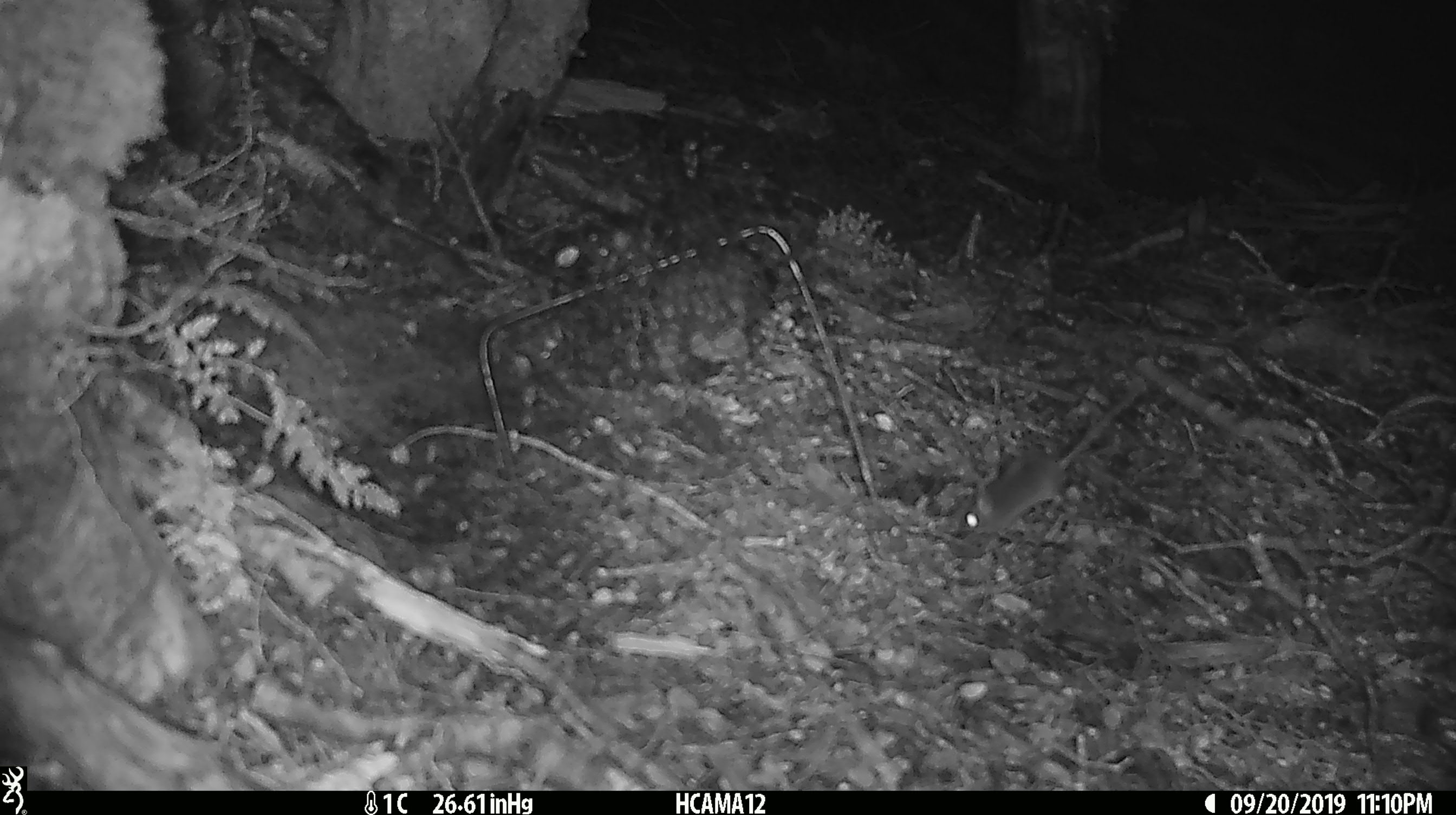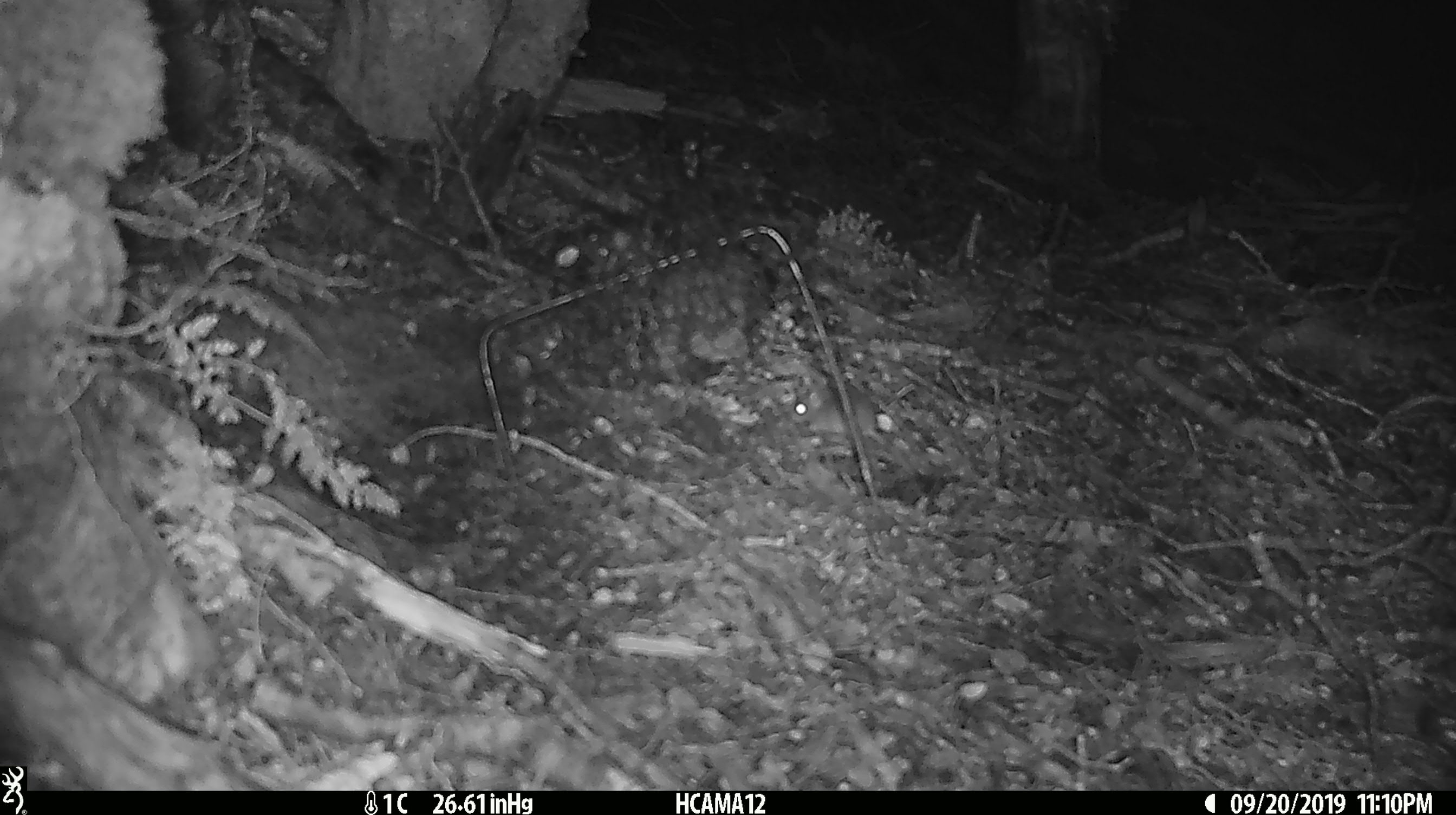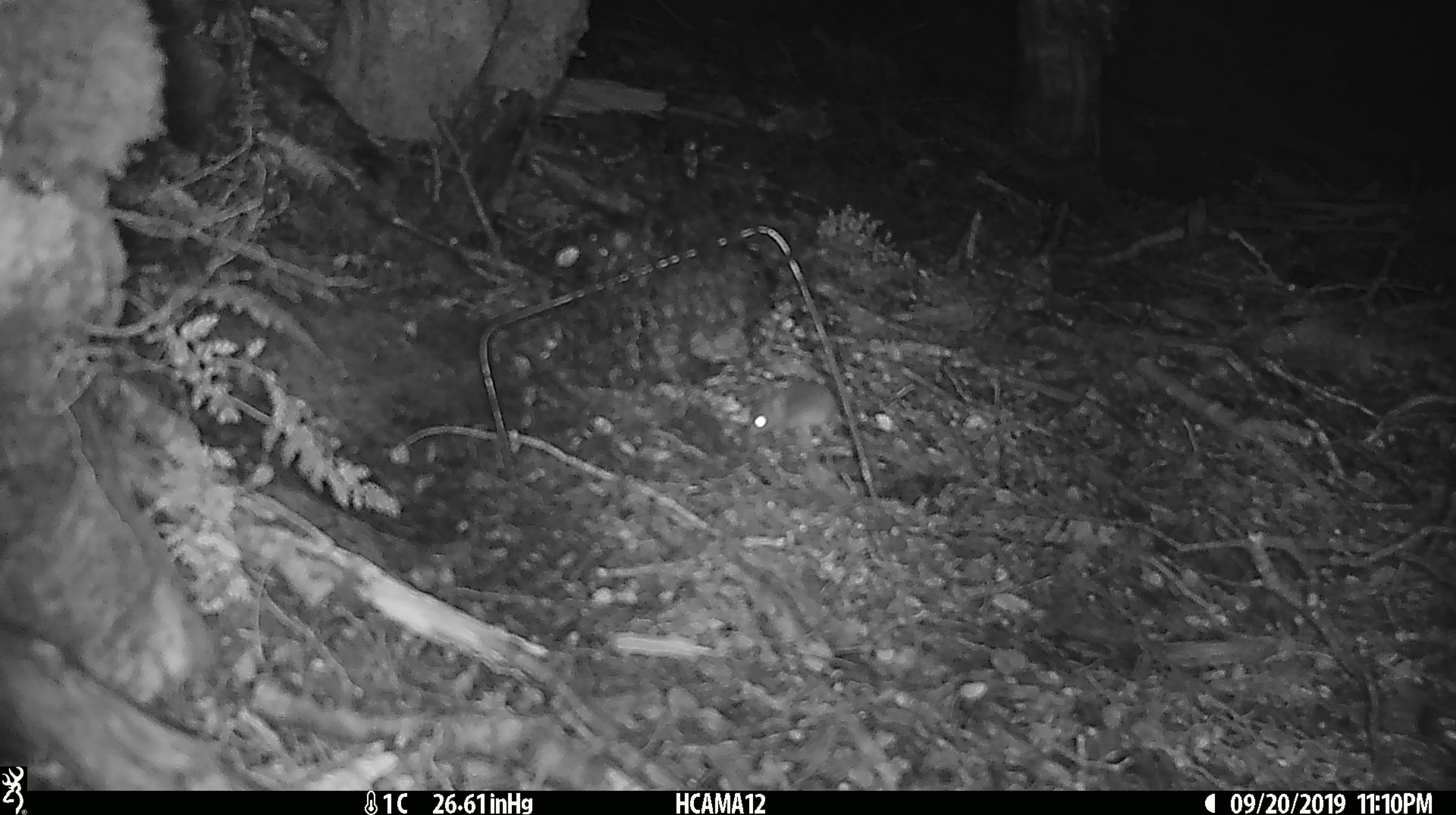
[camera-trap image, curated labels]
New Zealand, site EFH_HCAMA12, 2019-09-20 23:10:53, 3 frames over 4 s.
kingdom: Animalia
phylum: Chordata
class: Mammalia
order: Rodentia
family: Muridae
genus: Mus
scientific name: Mus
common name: mouse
Mouse (Mus).